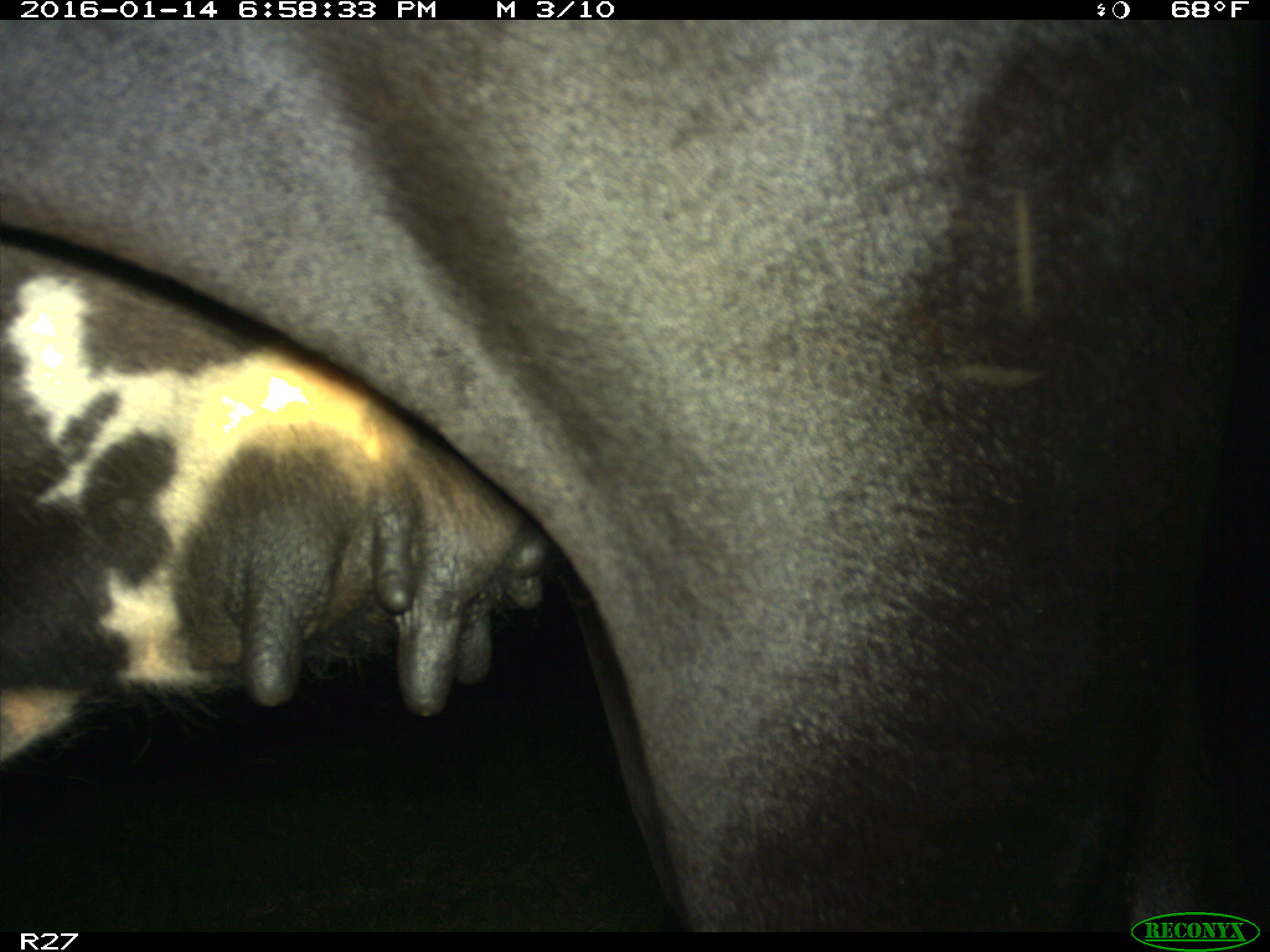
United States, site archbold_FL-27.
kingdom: Animalia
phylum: Chordata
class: Mammalia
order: Artiodactyla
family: Bovidae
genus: Bos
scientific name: Bos taurus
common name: domestic cow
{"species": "Bos taurus (domestic cow)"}